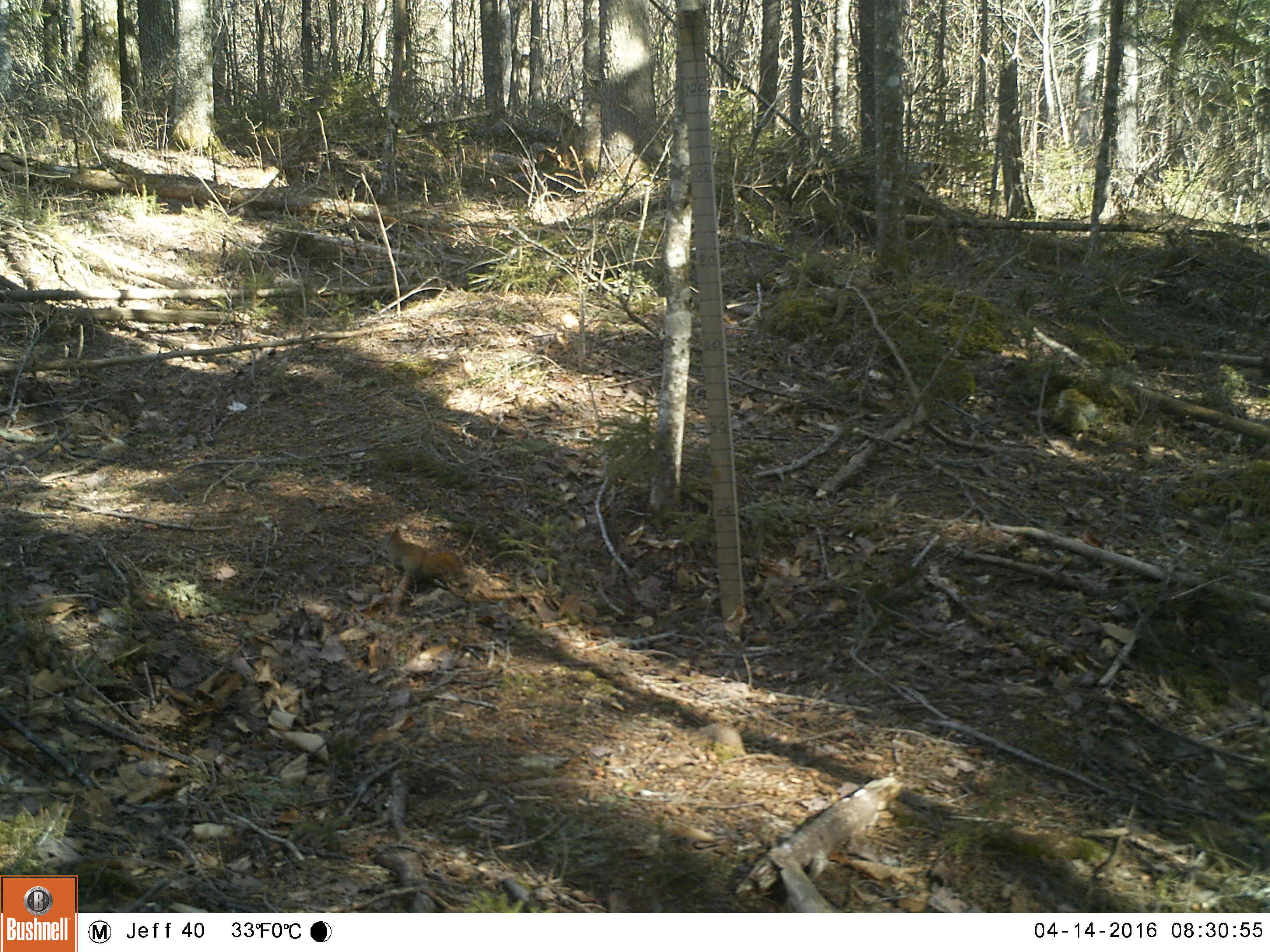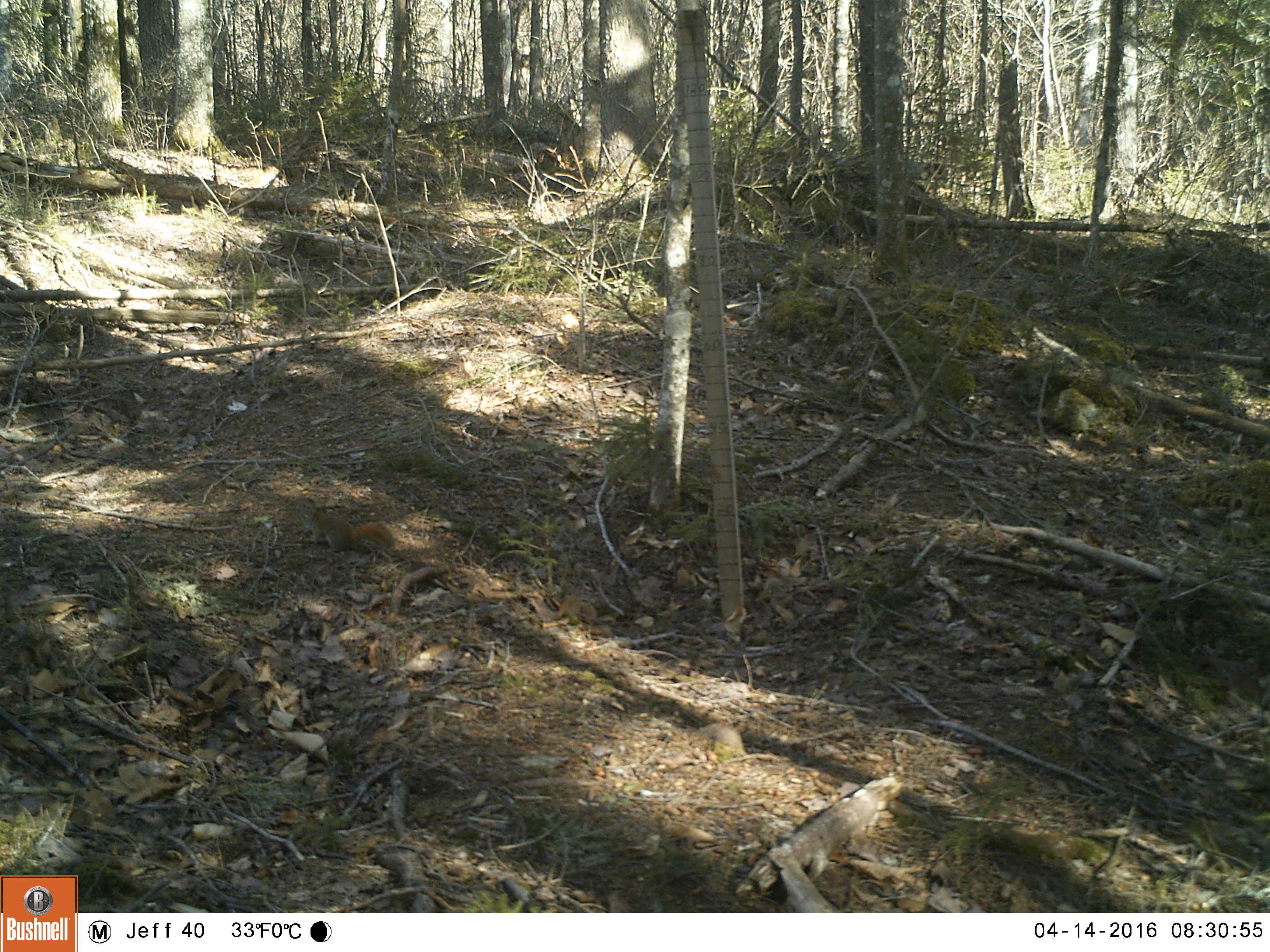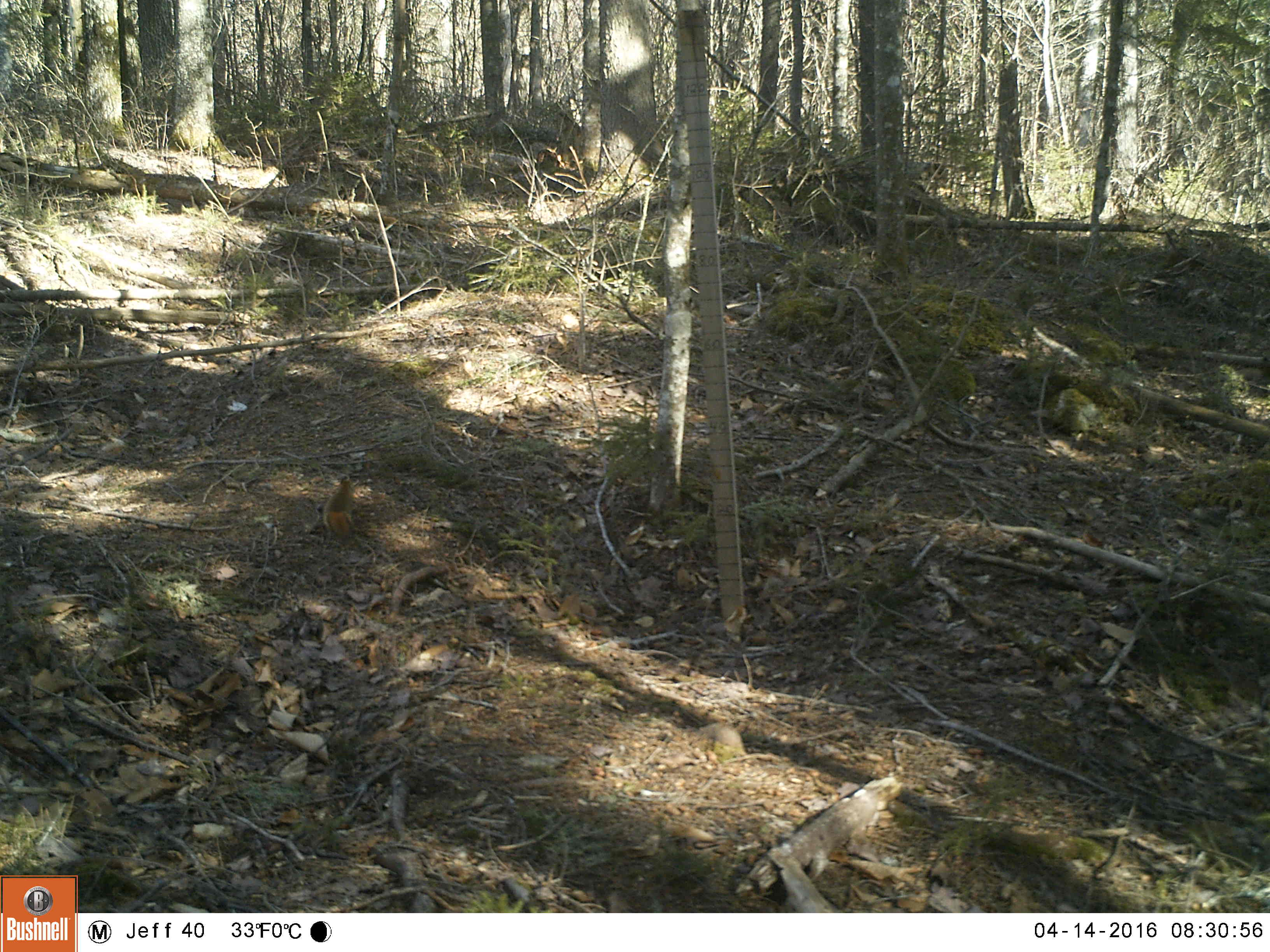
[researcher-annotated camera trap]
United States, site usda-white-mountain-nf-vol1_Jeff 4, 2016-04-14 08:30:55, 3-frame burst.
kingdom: Animalia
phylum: Chordata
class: Mammalia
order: Rodentia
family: Sciuridae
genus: Tamiasciurus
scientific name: Tamiasciurus hudsonicus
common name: red squirrel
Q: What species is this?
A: Red squirrel (Tamiasciurus hudsonicus).